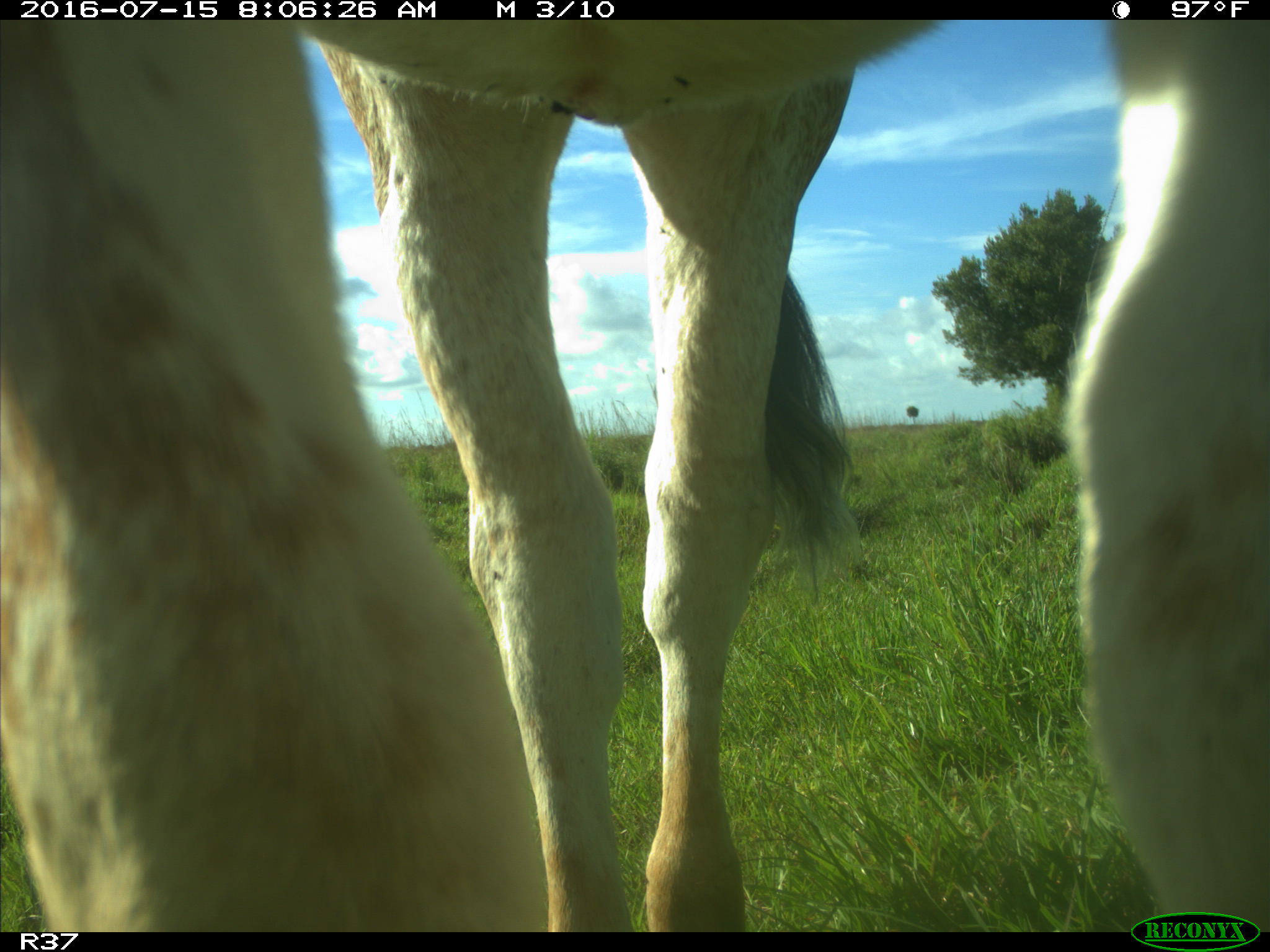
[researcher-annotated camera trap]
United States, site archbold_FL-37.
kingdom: Animalia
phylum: Chordata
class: Mammalia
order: Artiodactyla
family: Bovidae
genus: Bos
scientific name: Bos taurus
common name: domestic cow